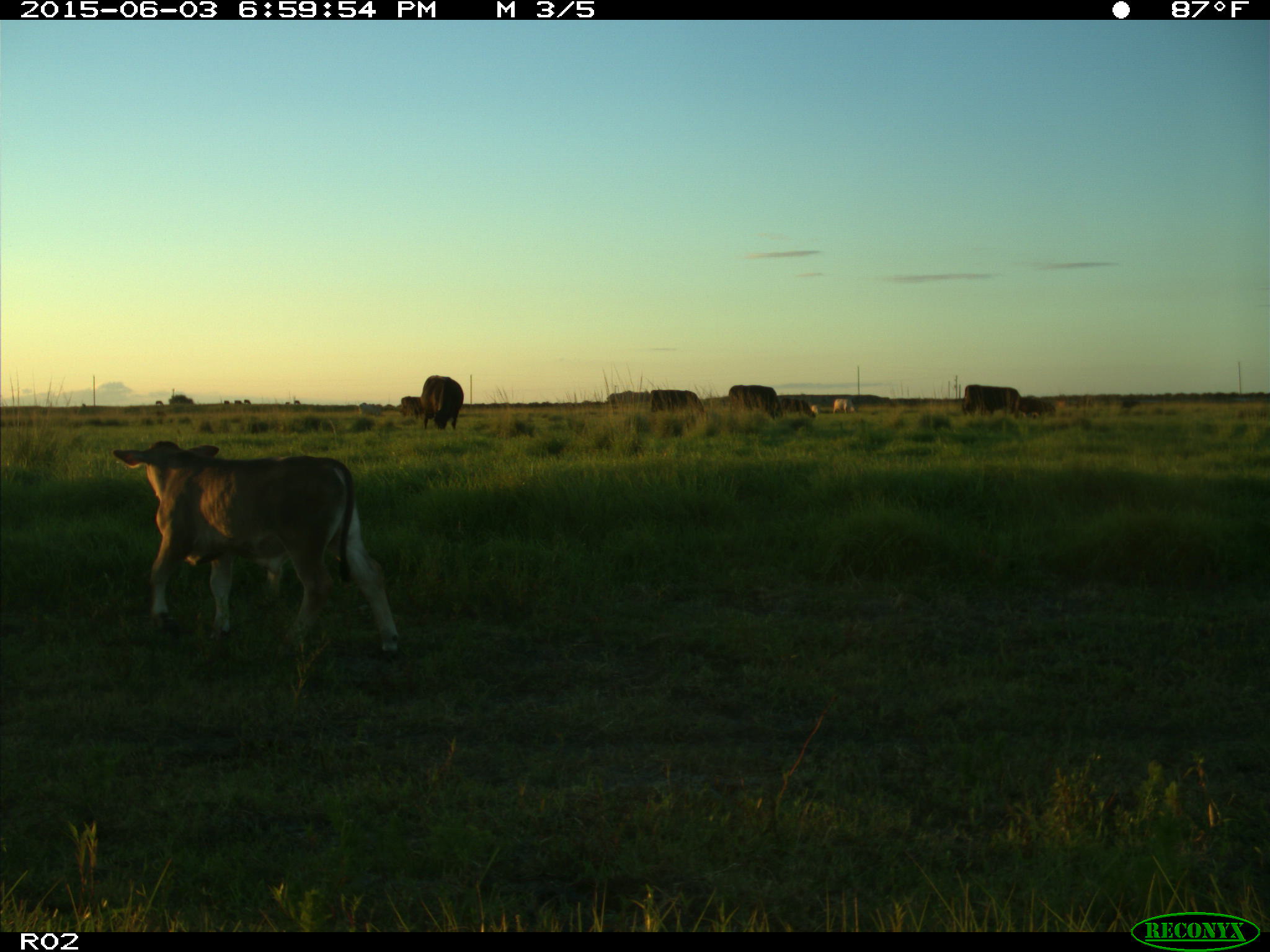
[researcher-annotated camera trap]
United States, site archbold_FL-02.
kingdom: Animalia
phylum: Chordata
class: Mammalia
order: Artiodactyla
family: Bovidae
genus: Bos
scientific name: Bos taurus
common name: domestic cow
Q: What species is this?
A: Bos taurus (domestic cow).